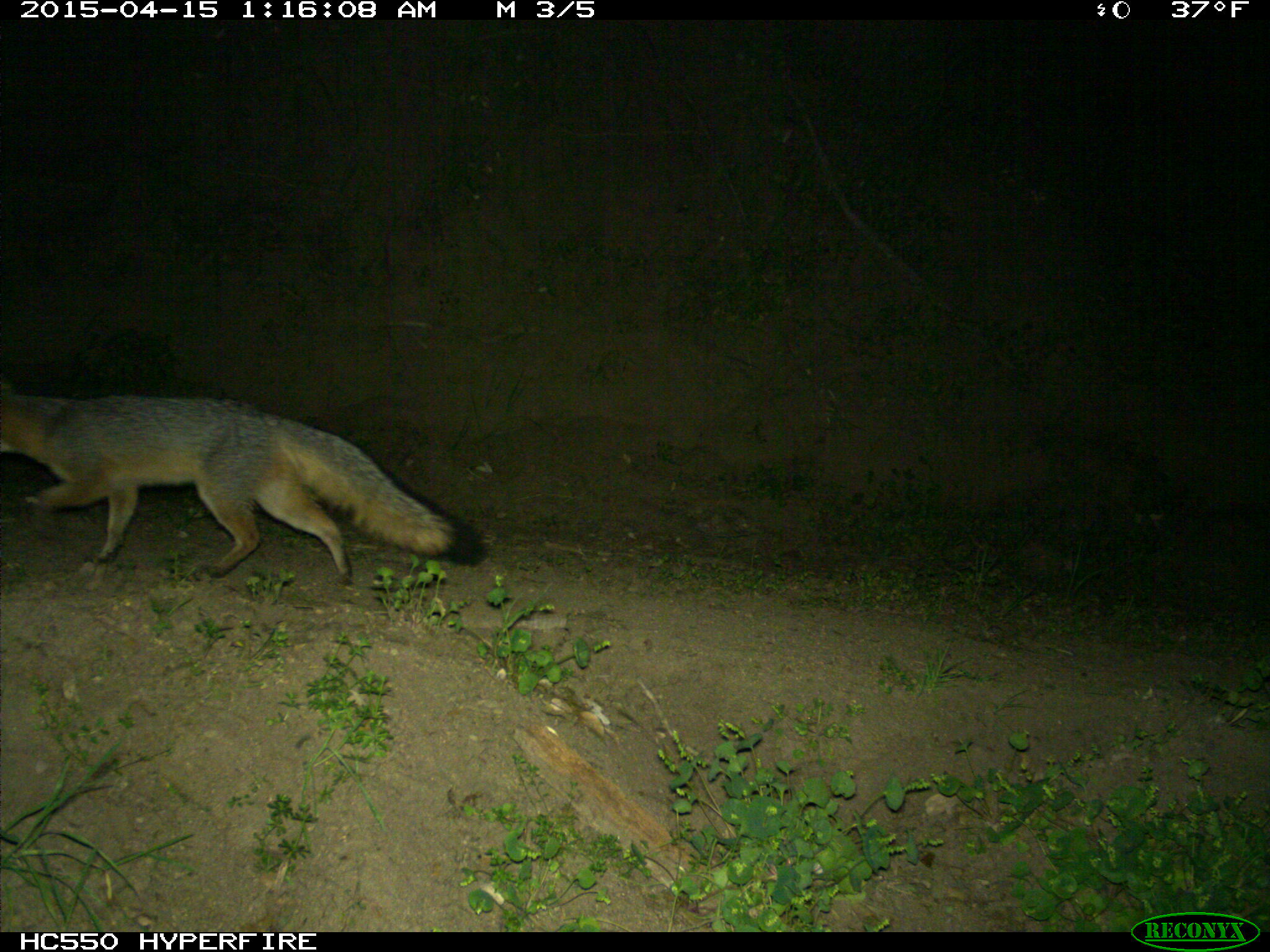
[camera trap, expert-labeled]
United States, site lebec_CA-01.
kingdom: Animalia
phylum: Chordata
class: Mammalia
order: Carnivora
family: Canidae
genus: Urocyon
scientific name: Urocyon cinereoargenteus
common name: gray fox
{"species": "Urocyon cinereoargenteus (gray fox)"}